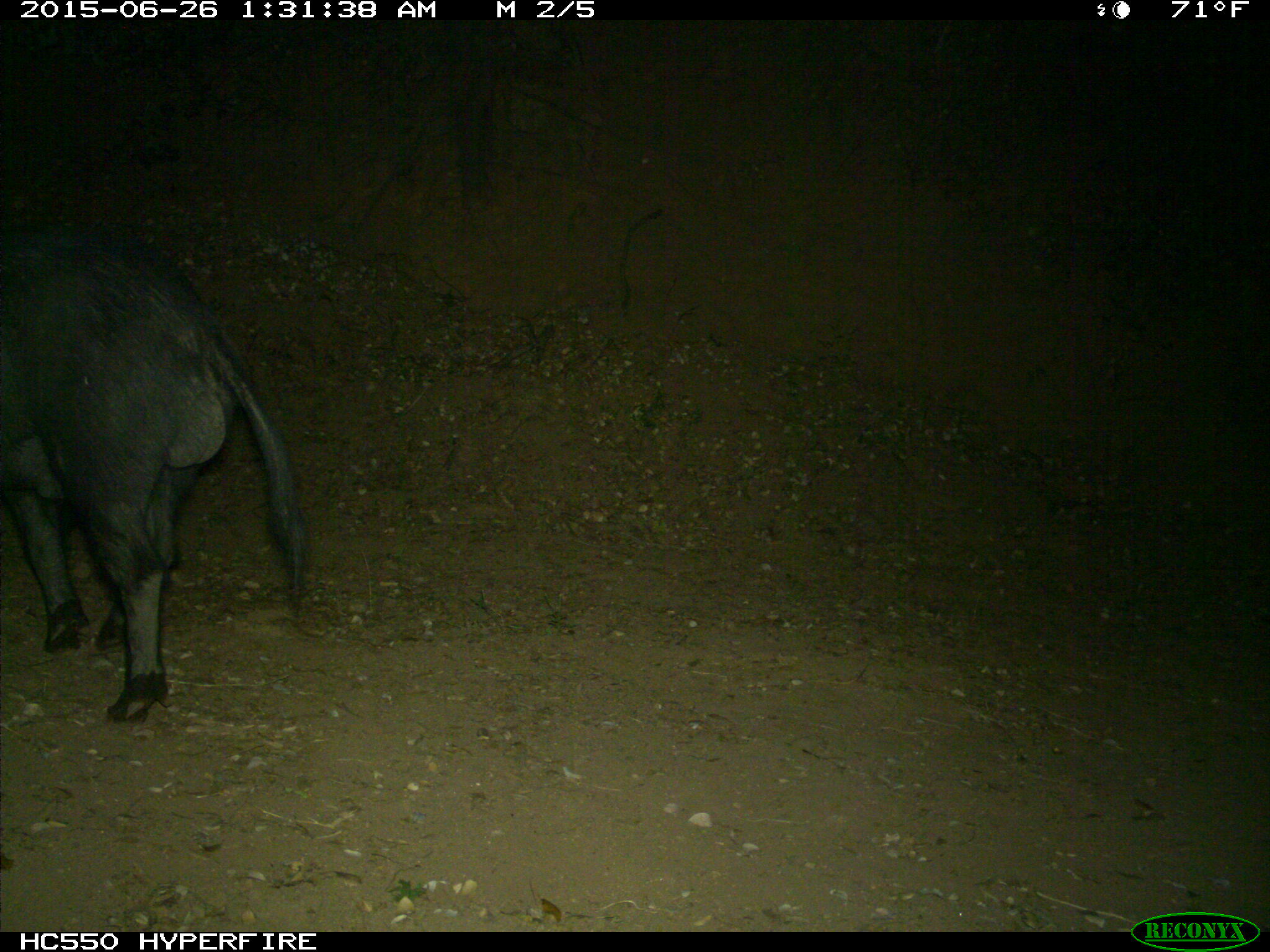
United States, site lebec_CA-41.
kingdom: Animalia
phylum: Chordata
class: Mammalia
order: Artiodactyla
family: Suidae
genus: Sus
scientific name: Sus scrofa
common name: wild boar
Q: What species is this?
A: Sus scrofa (wild boar).